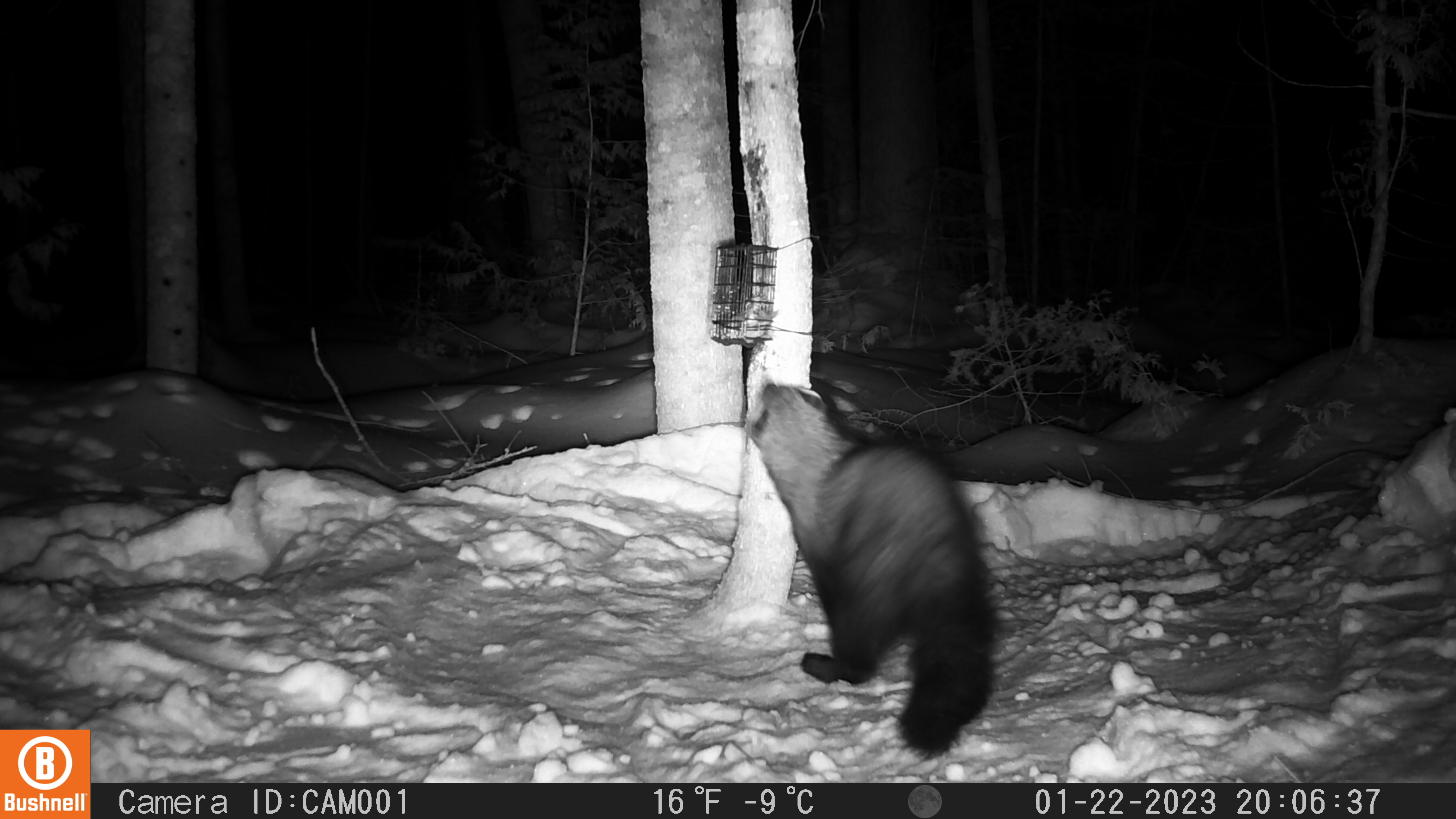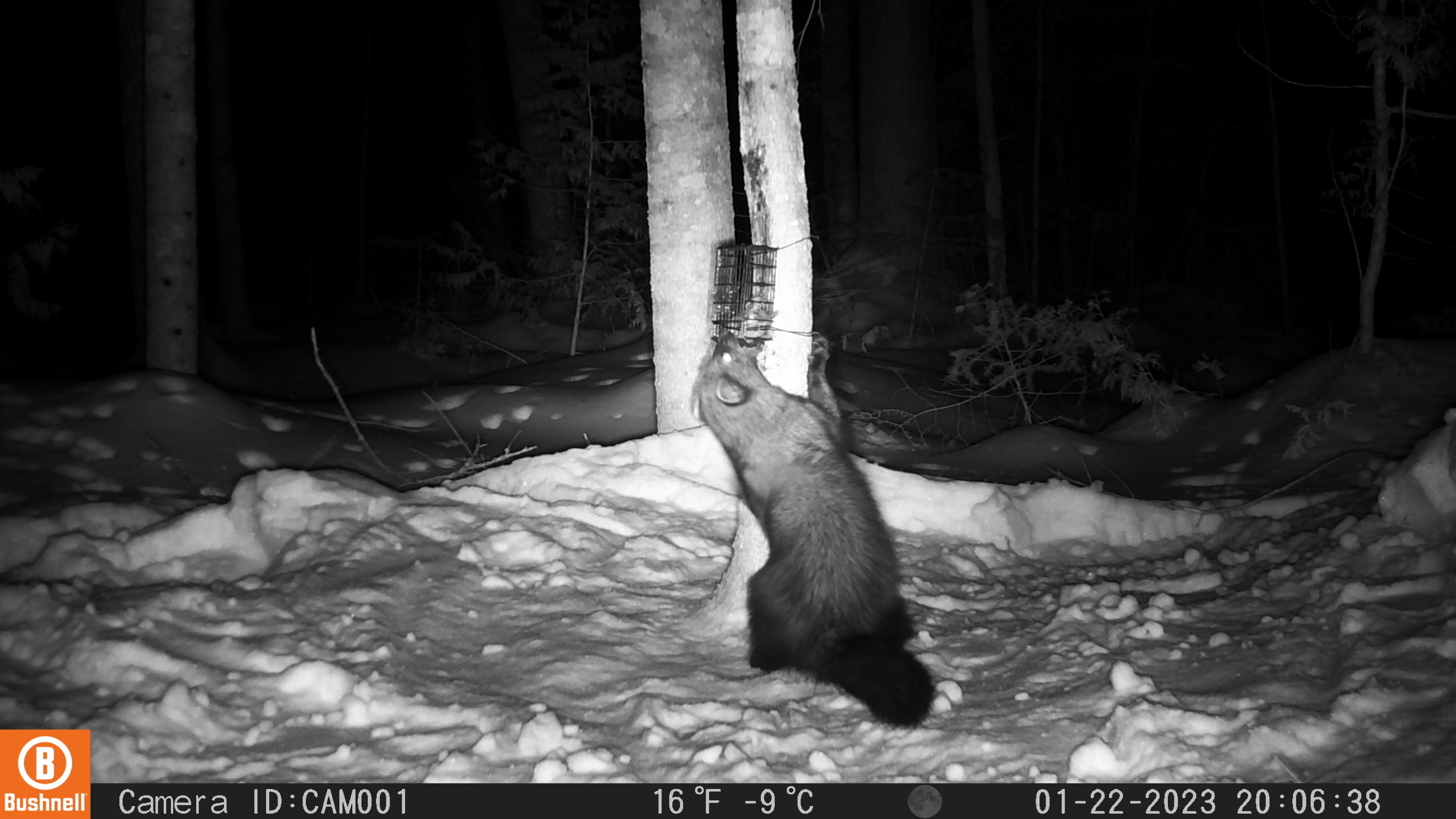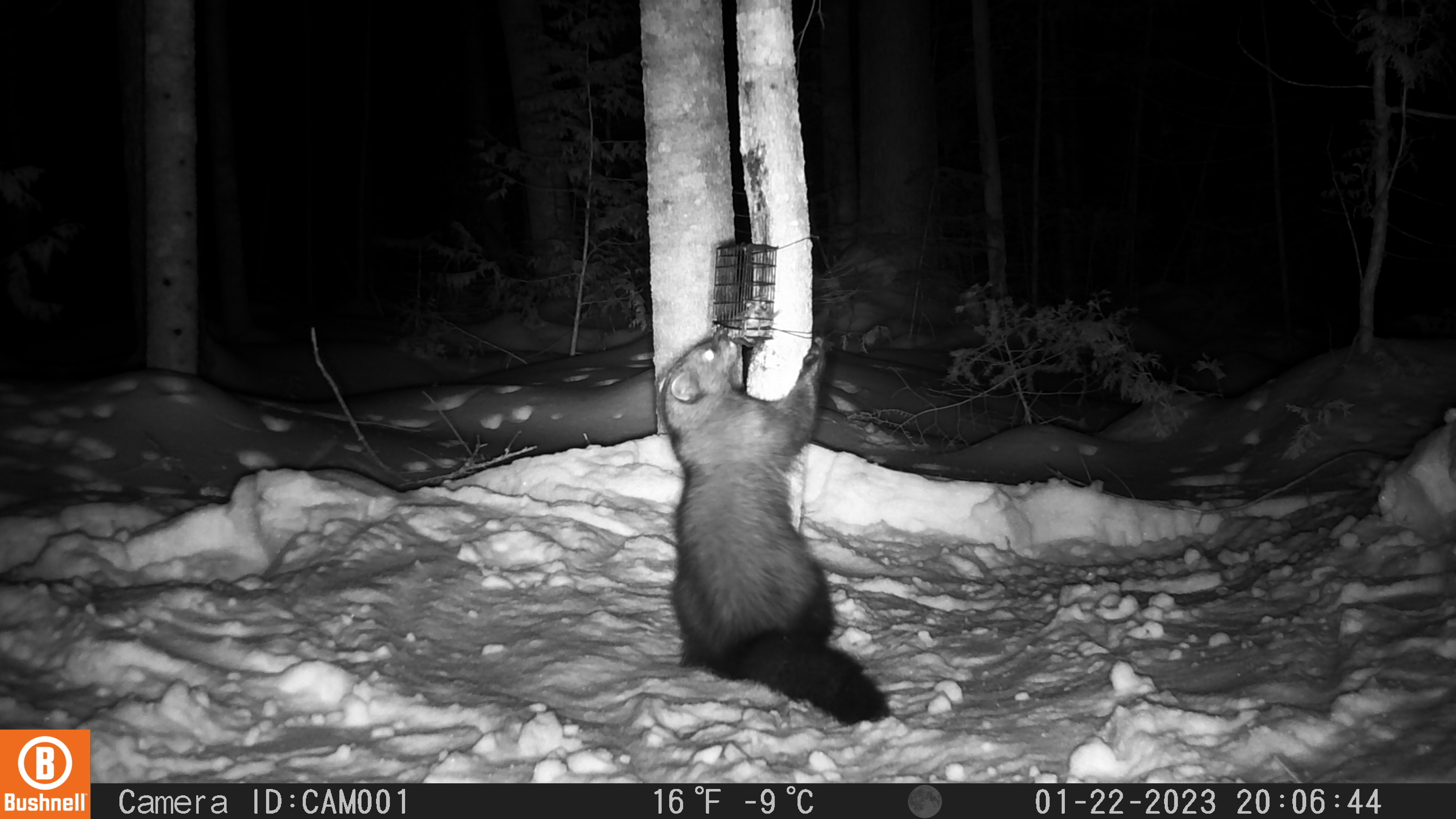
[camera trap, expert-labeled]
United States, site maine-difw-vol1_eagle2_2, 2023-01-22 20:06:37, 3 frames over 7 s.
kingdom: Animalia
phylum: Chordata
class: Mammalia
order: Carnivora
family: Mustelidae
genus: Pekania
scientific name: Pekania pennanti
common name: fisher